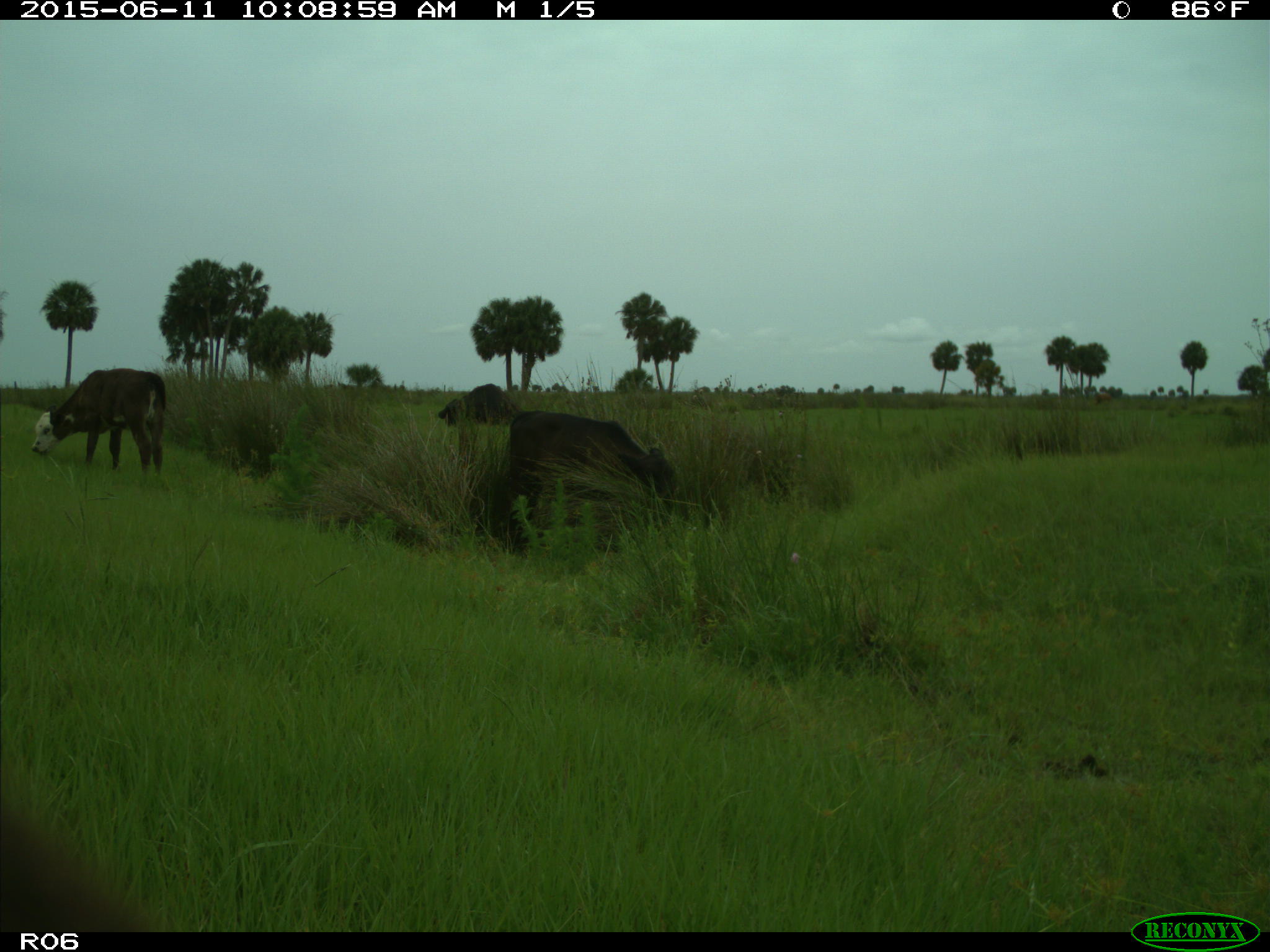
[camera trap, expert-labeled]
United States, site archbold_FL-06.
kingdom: Animalia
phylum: Chordata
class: Mammalia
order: Artiodactyla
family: Bovidae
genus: Bos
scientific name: Bos taurus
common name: domestic cow